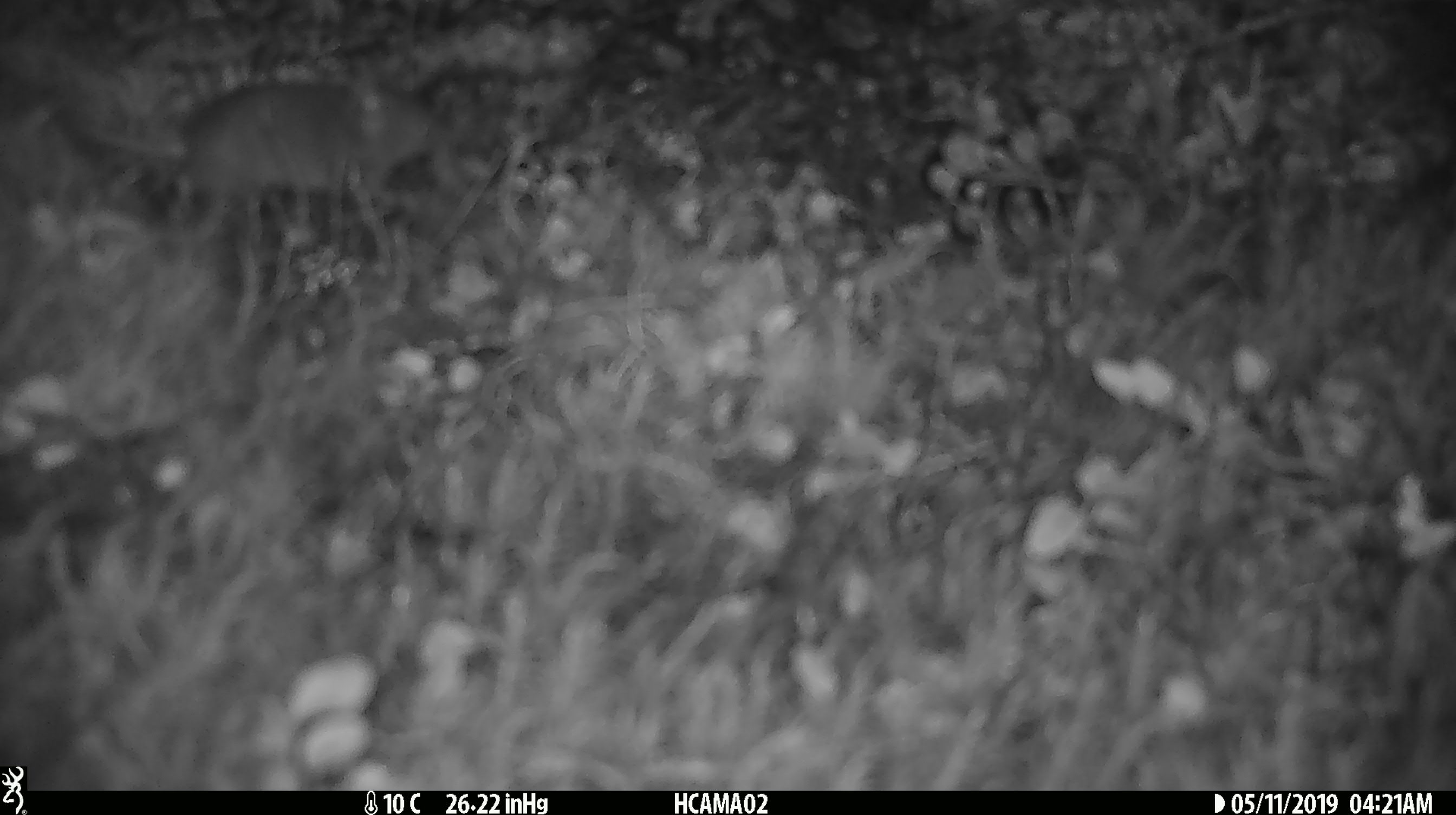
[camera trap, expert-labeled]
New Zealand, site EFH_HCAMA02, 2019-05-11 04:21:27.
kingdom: Animalia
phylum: Chordata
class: Mammalia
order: Rodentia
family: Muridae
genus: Mus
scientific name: Mus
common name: mouse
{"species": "mouse (Mus)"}